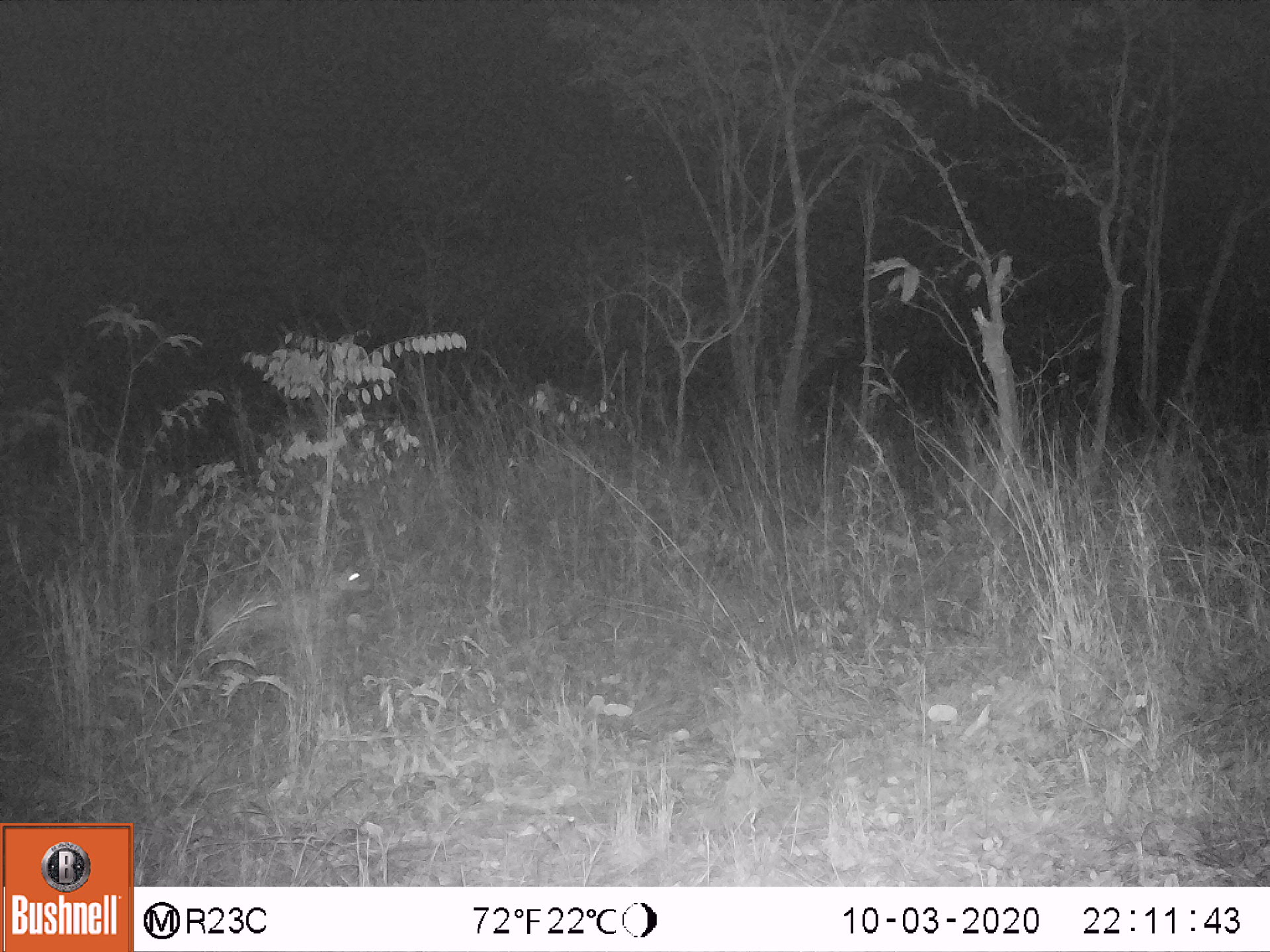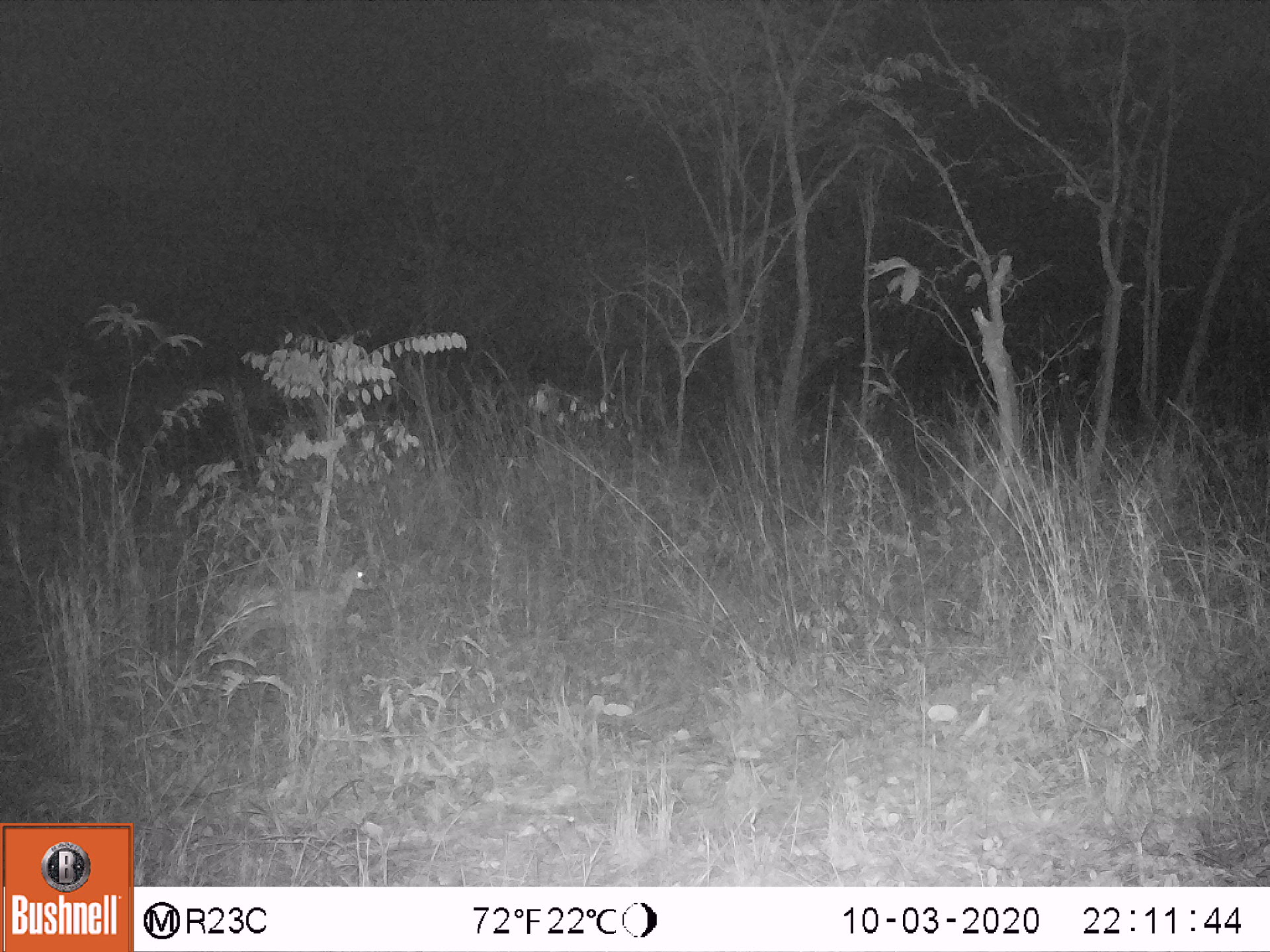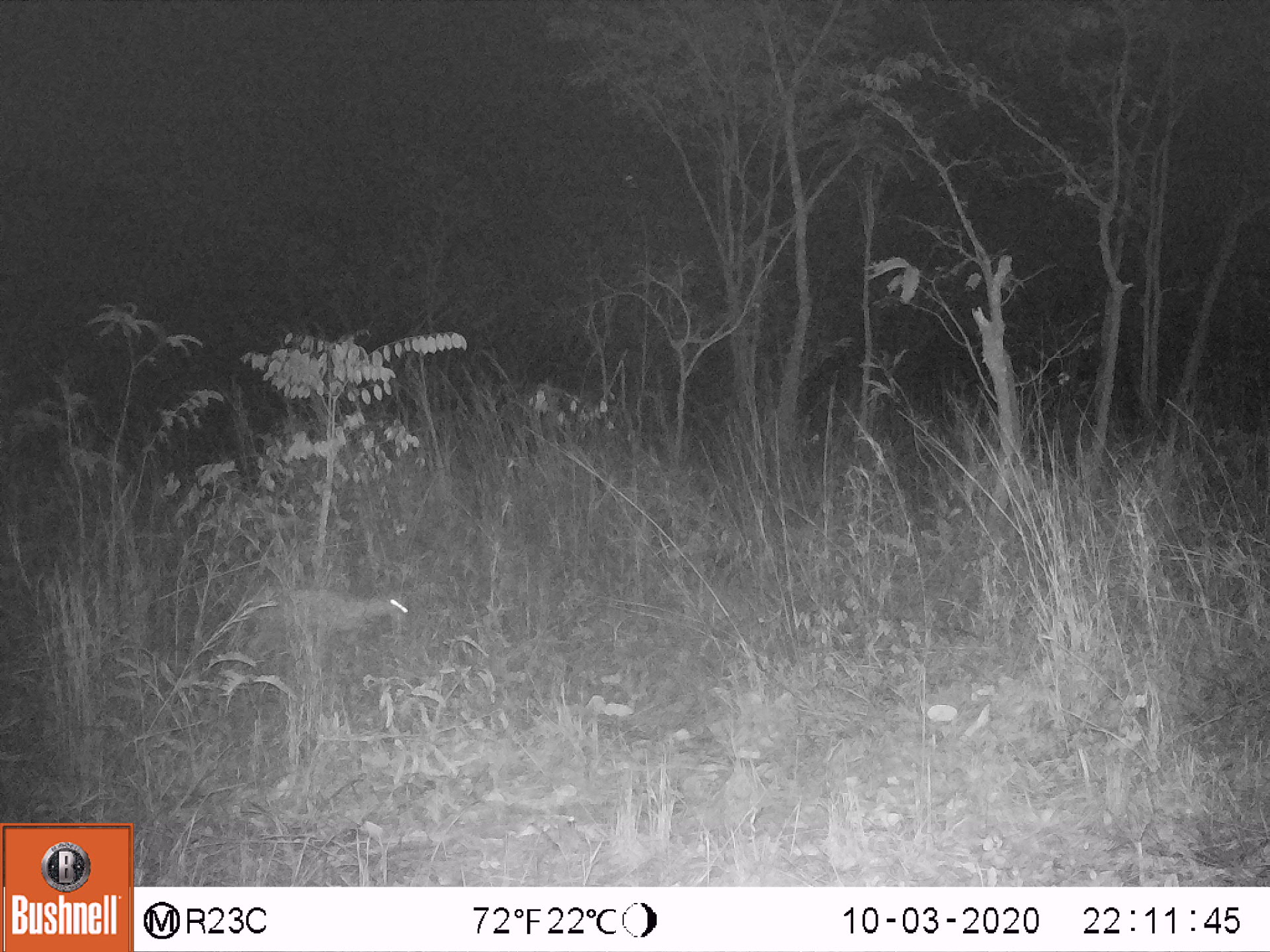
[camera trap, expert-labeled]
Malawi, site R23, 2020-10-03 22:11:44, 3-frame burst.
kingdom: Animalia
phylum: Chordata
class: Mammalia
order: Artiodactyla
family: Bovidae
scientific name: Antilopinae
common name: small antelope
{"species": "small antelope (Antilopinae)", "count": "1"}